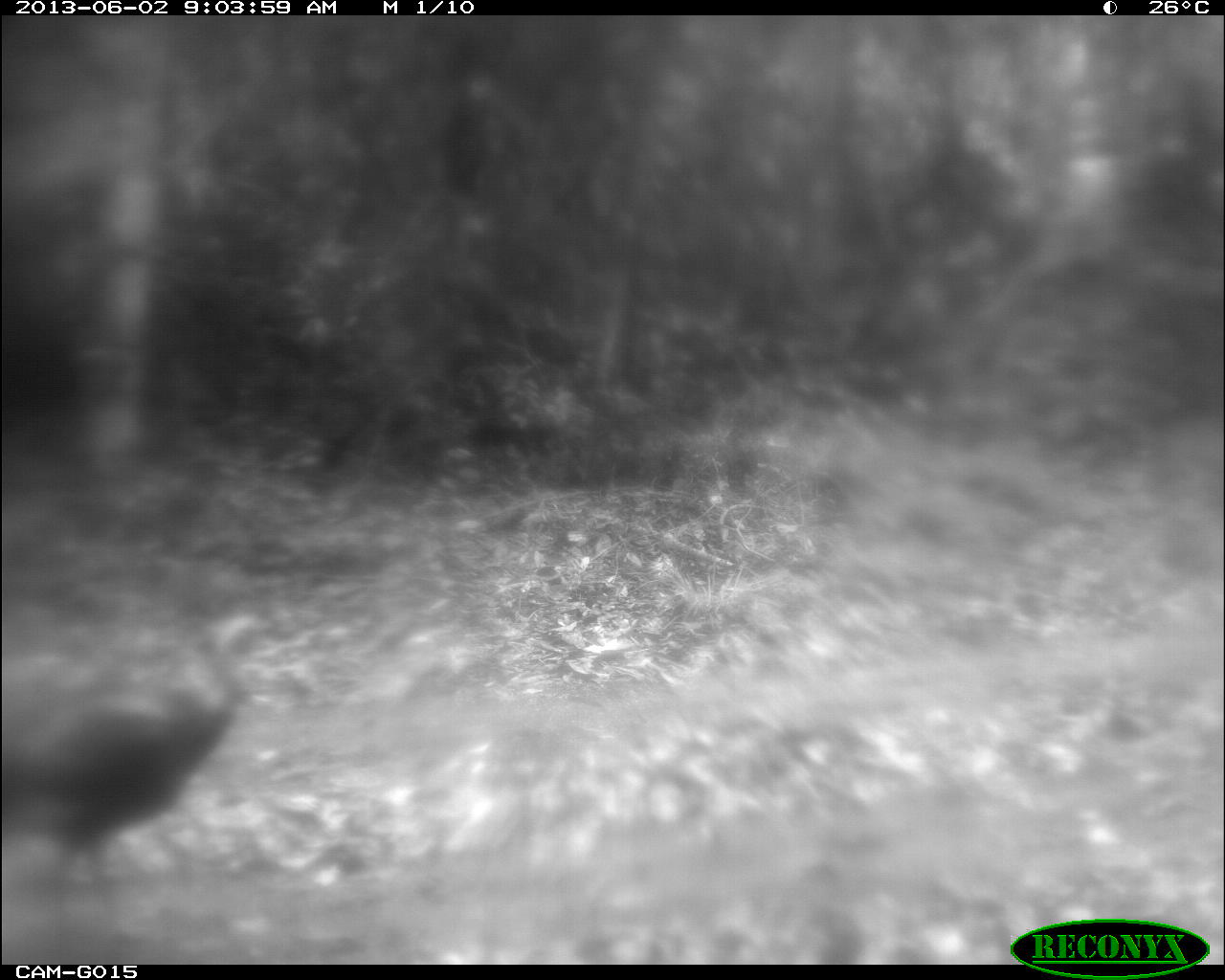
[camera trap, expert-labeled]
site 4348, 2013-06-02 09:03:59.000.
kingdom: Animalia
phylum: Chordata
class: Aves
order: Galliformes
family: Phasianidae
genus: Meleagris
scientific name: Meleagris ocellata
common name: ocellated turkey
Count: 1.